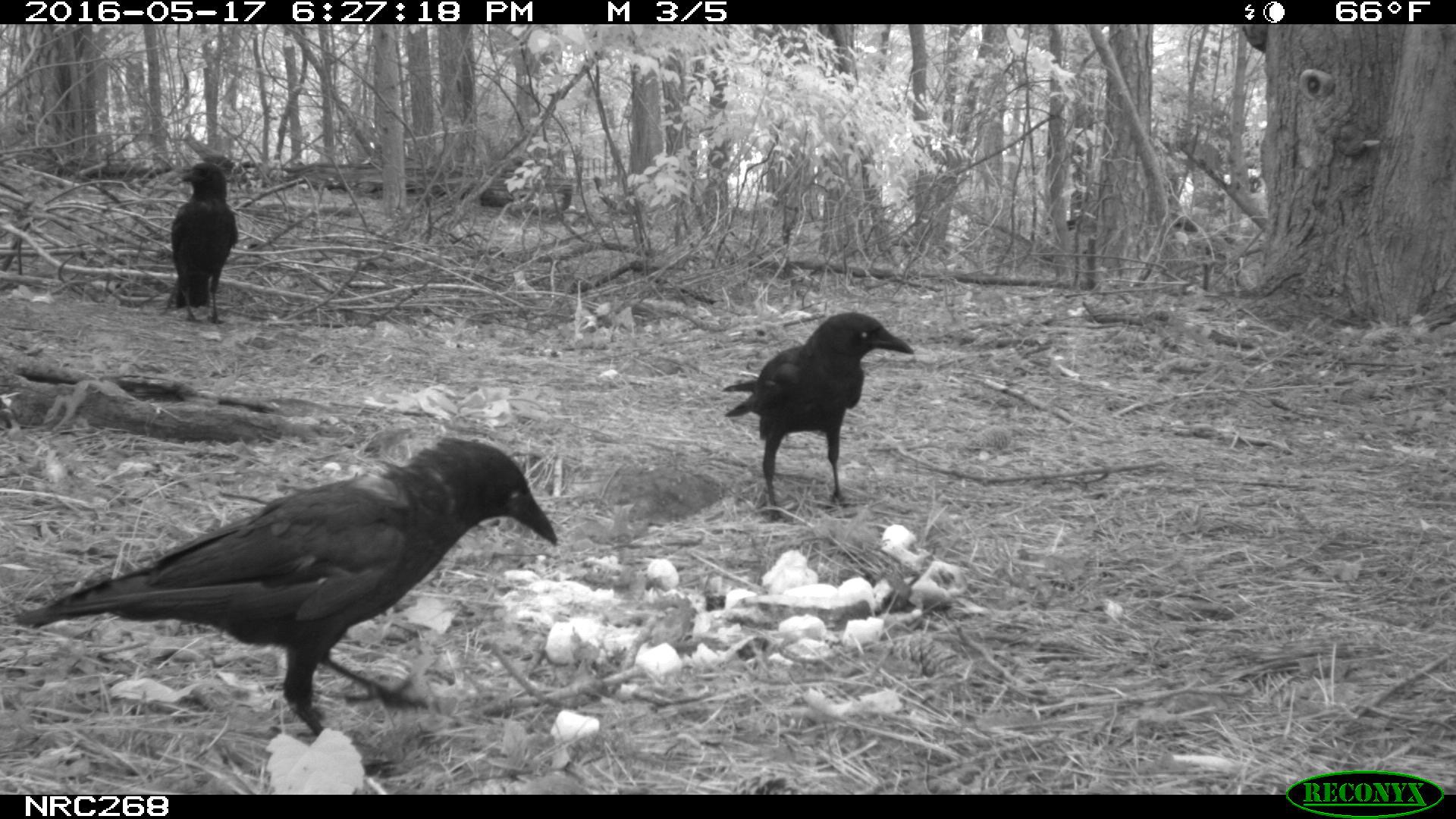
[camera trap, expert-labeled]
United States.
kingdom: Animalia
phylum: Chordata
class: Aves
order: Passeriformes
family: Corvidae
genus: Corvus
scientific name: Corvus brachyrhynchos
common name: american crow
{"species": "American Crow (Corvus brachyrhynchos)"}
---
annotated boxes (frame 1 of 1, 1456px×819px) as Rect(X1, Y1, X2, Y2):
American Crow: Rect(15, 432, 553, 736); Rect(732, 301, 907, 506); Rect(163, 156, 240, 330)